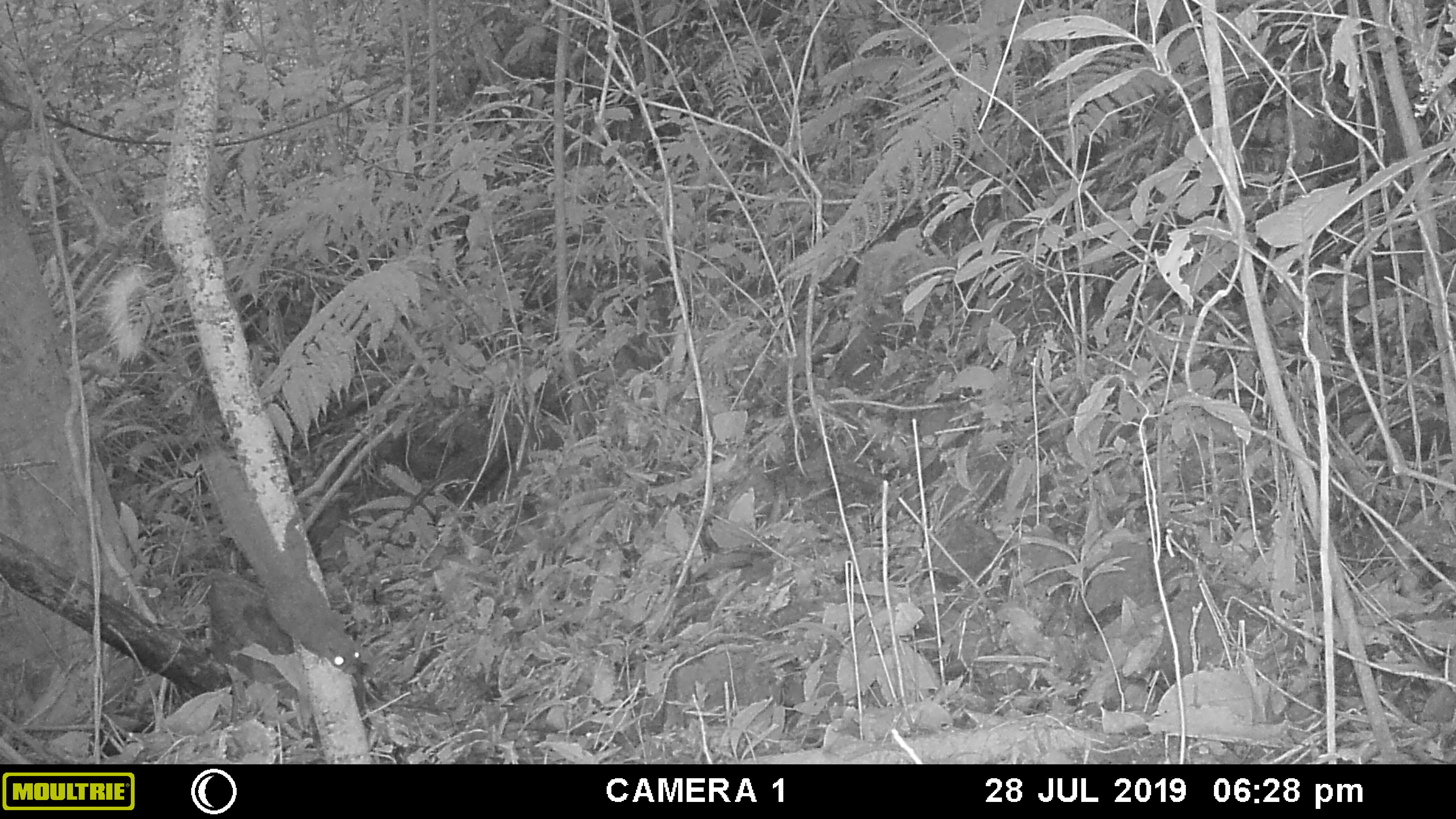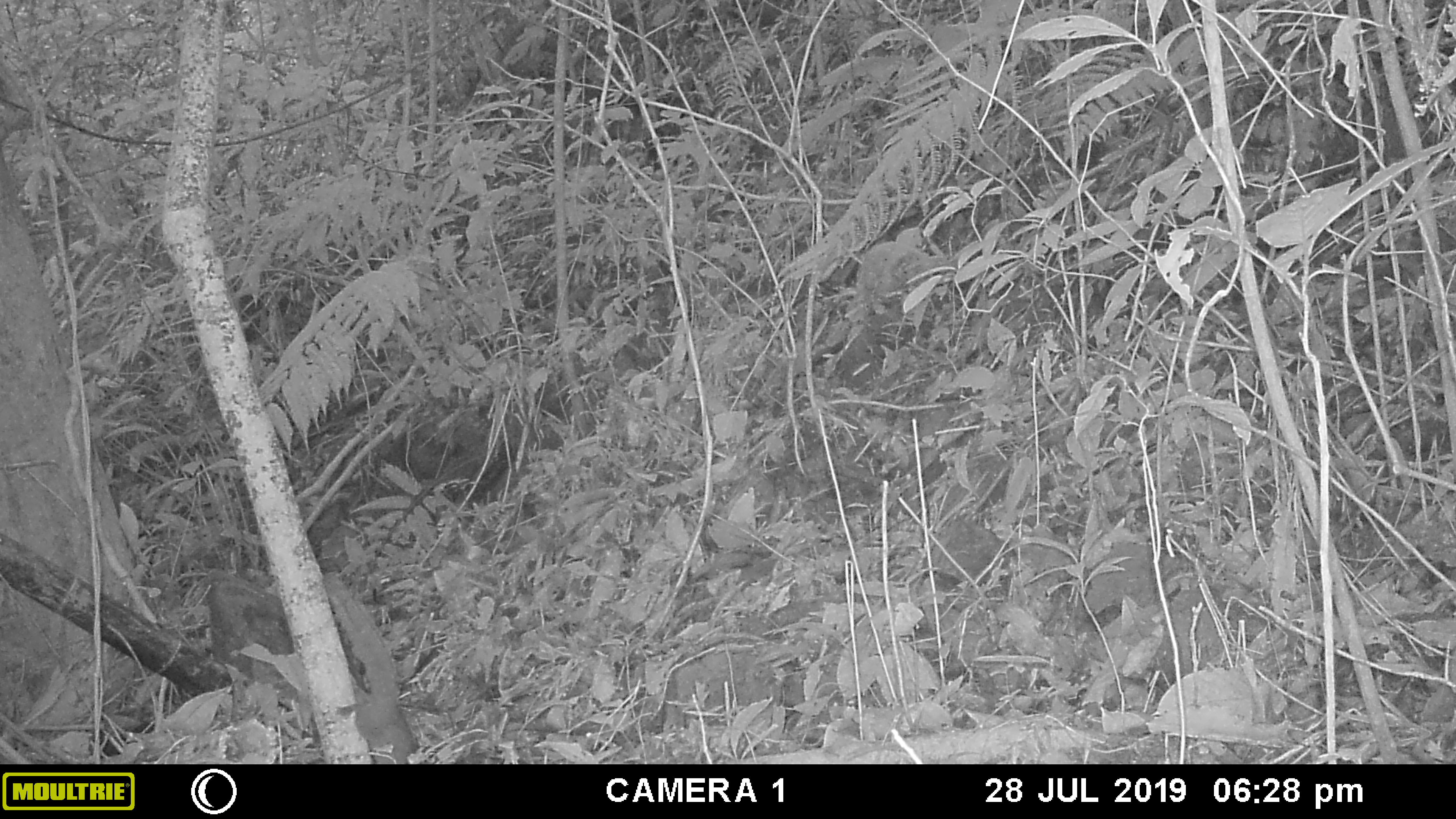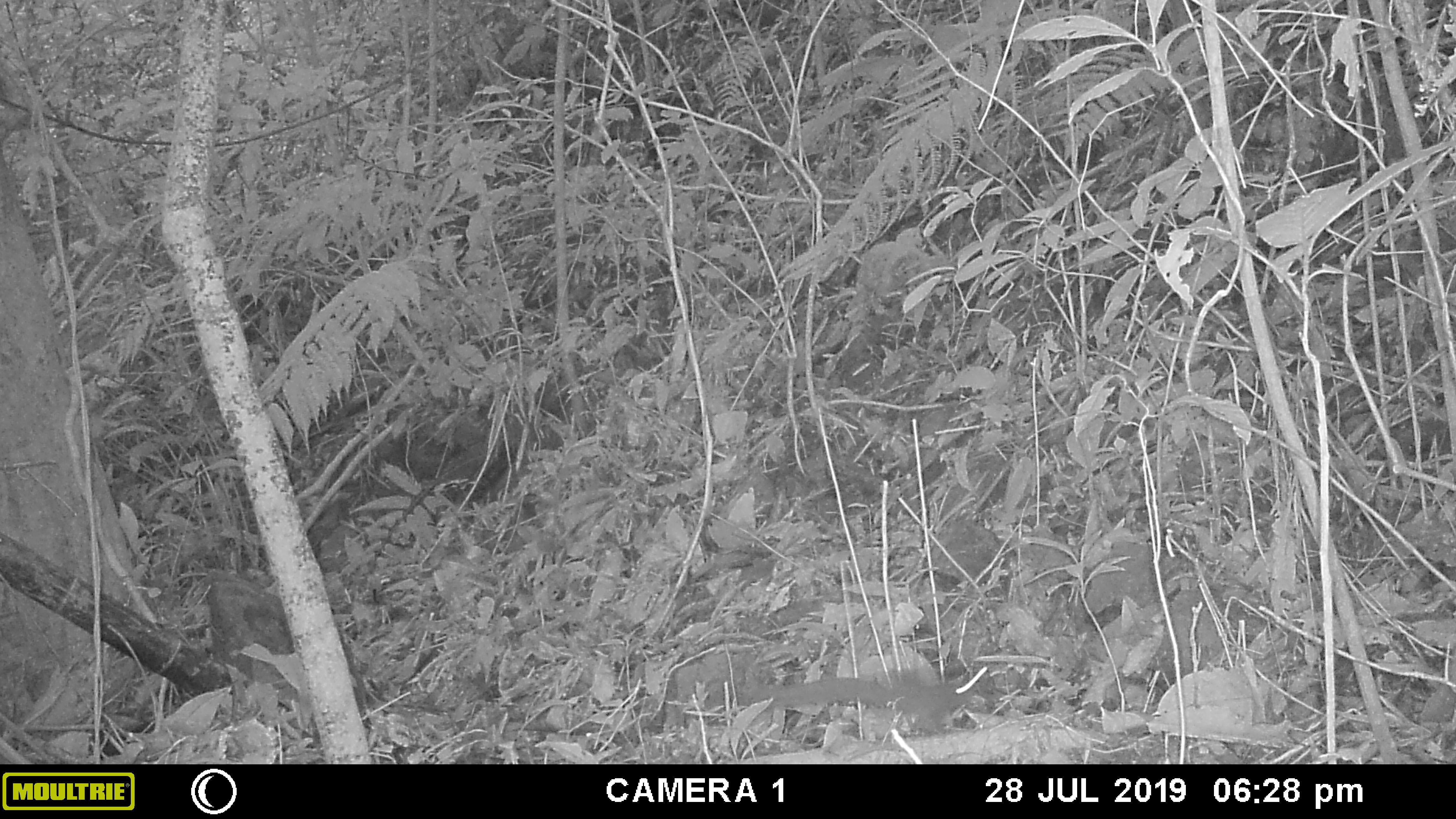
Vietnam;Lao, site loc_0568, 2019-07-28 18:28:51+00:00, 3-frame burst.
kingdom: Animalia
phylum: Chordata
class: Mammalia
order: Rodentia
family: Sciuridae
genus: Callosciurus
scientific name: Callosciurus erythraeus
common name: pallas's squirrel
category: pallass squirrel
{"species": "pallass squirrel (pallas's squirrel) (Callosciurus erythraeus)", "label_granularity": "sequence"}